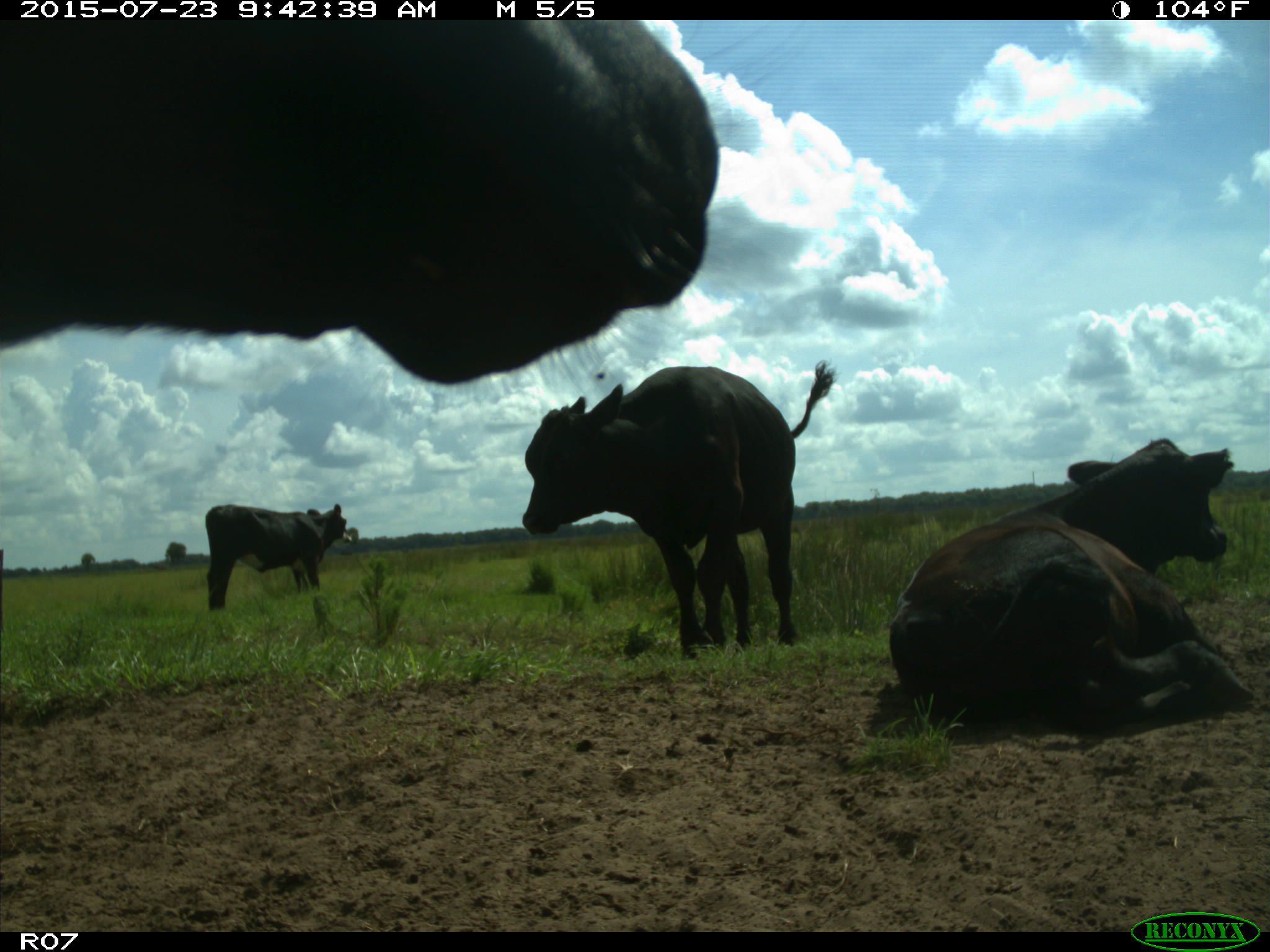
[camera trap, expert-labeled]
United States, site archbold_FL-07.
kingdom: Animalia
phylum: Chordata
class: Mammalia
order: Artiodactyla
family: Bovidae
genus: Bos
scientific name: Bos taurus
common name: domestic cow